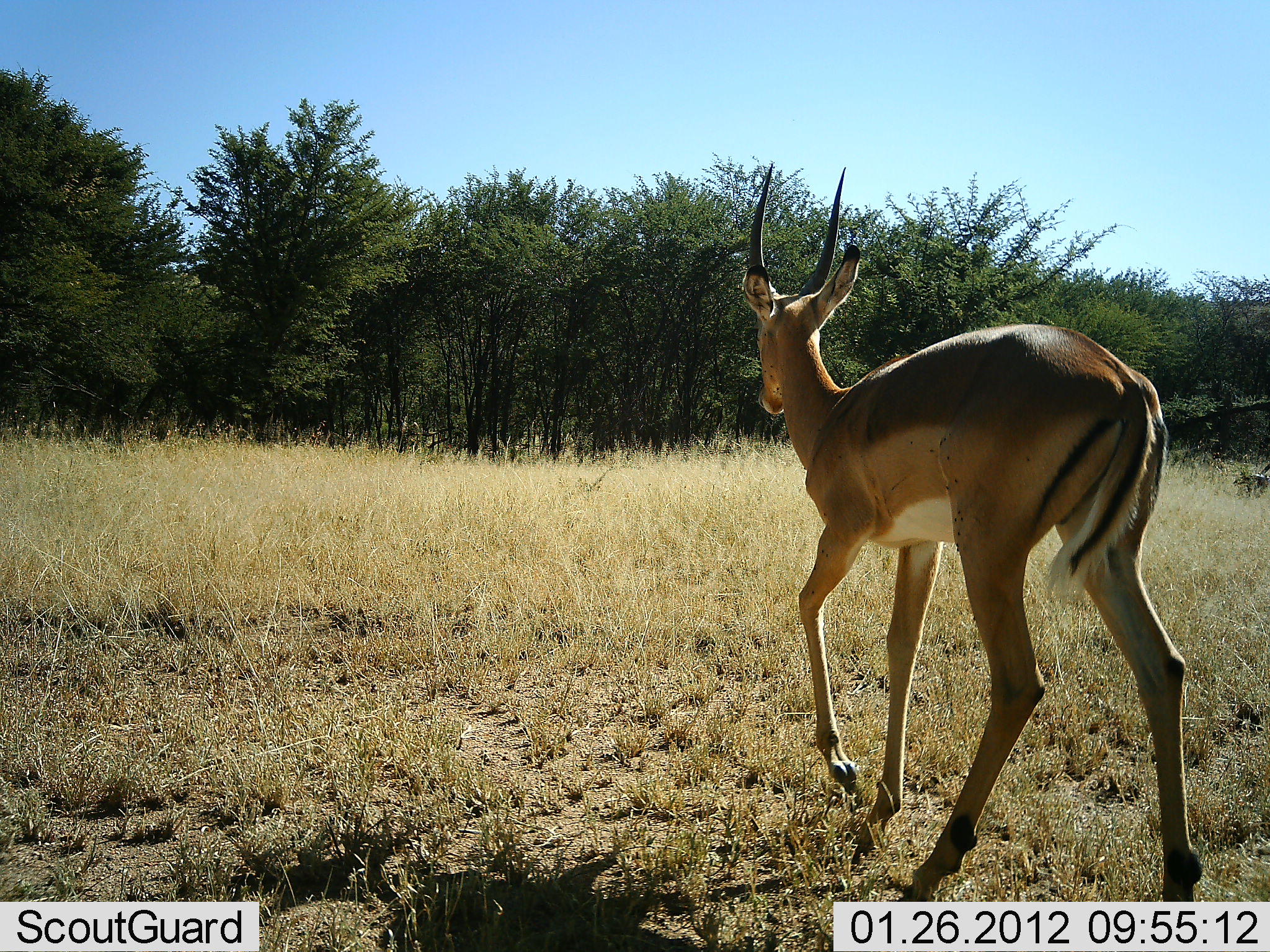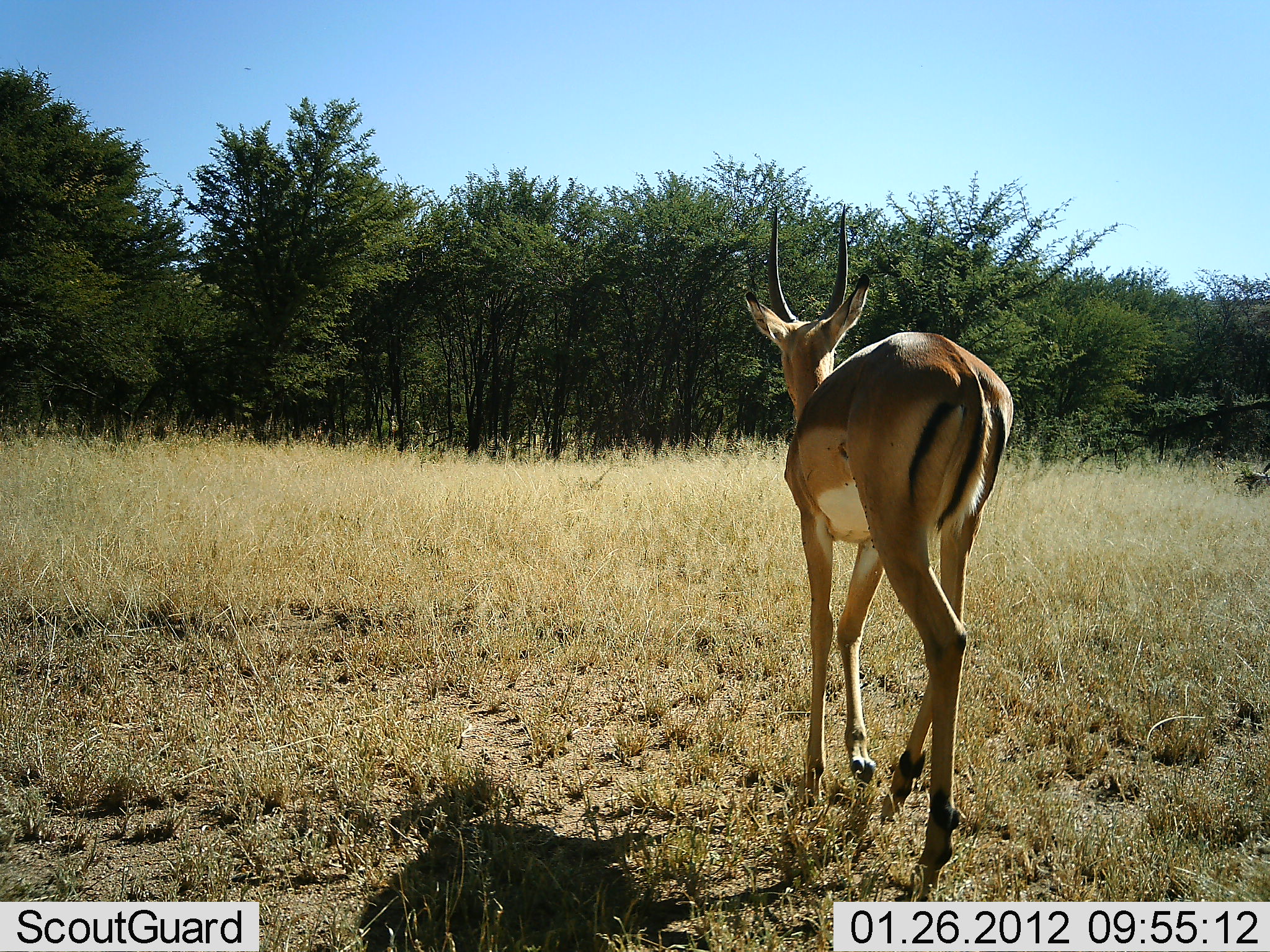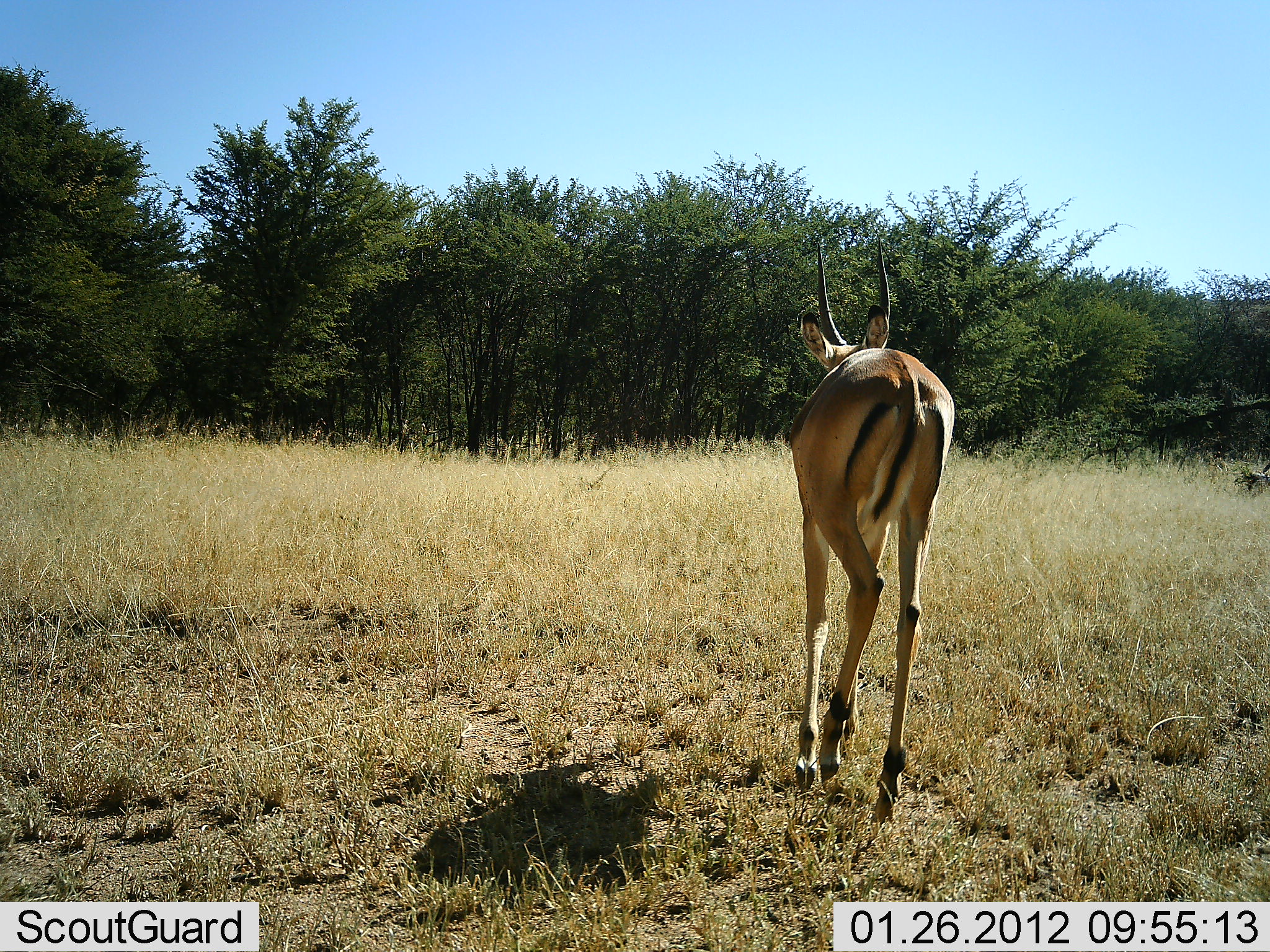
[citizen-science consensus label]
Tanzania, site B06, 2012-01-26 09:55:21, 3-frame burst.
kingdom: Animalia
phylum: Chordata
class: Mammalia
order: Artiodactyla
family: Bovidae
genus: Aepyceros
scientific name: Aepyceros melampus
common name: impala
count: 1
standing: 5%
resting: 0%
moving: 100%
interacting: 0%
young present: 0%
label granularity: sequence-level